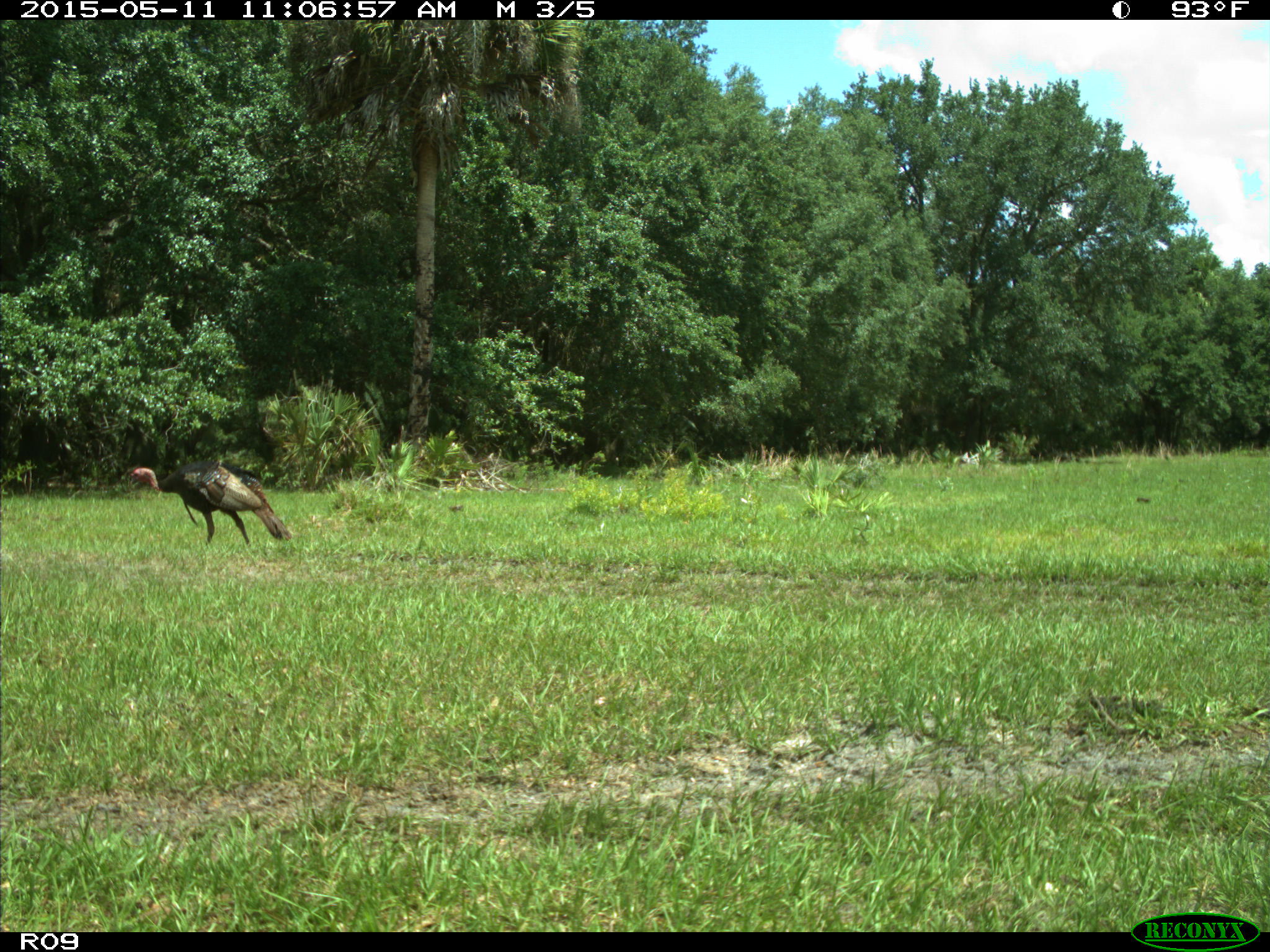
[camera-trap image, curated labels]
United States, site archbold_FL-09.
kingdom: Animalia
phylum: Chordata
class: Aves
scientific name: Aves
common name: birds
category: unidentified bird